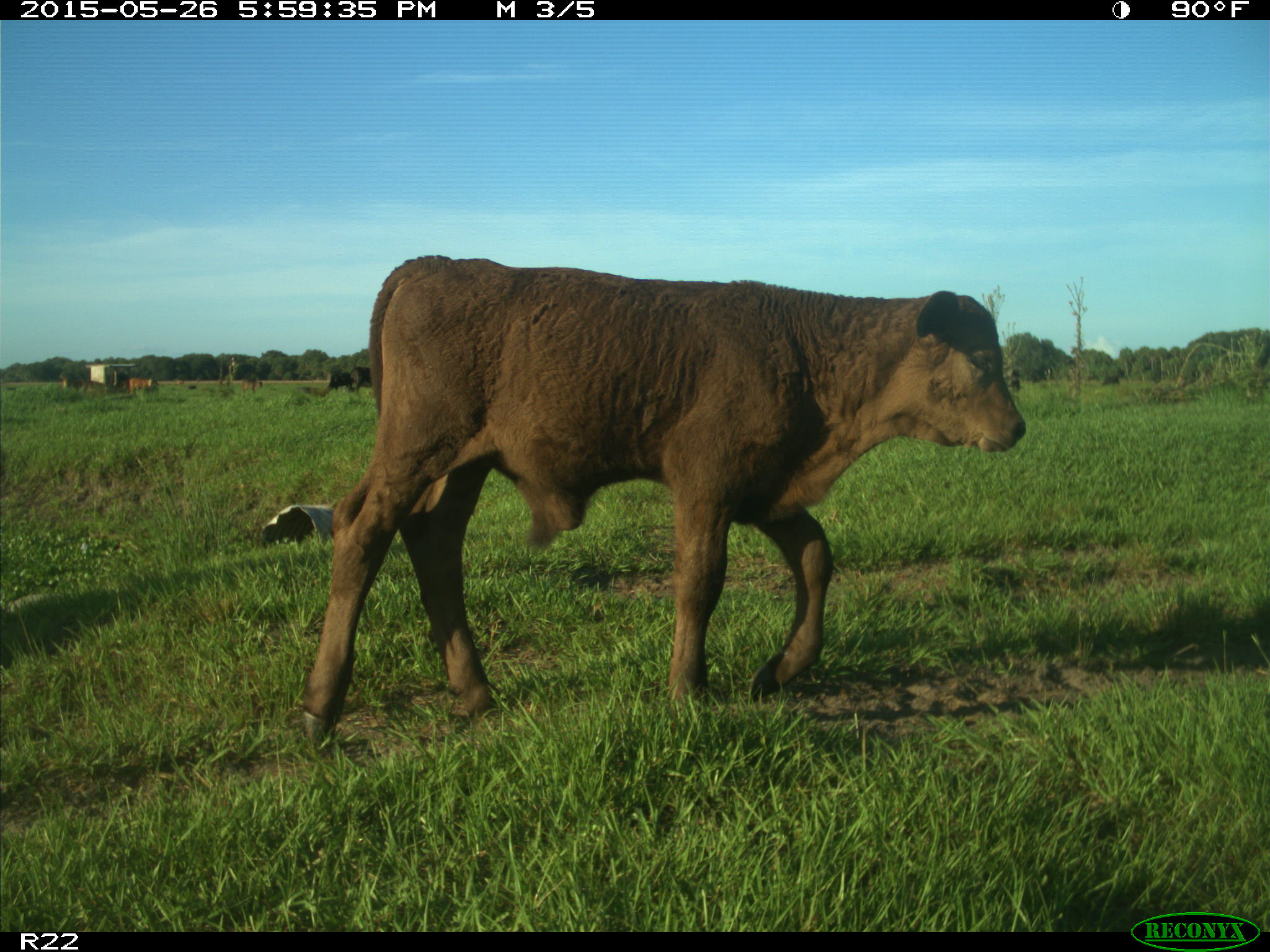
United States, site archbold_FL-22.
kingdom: Animalia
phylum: Chordata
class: Mammalia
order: Artiodactyla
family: Bovidae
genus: Bos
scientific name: Bos taurus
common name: domestic cow